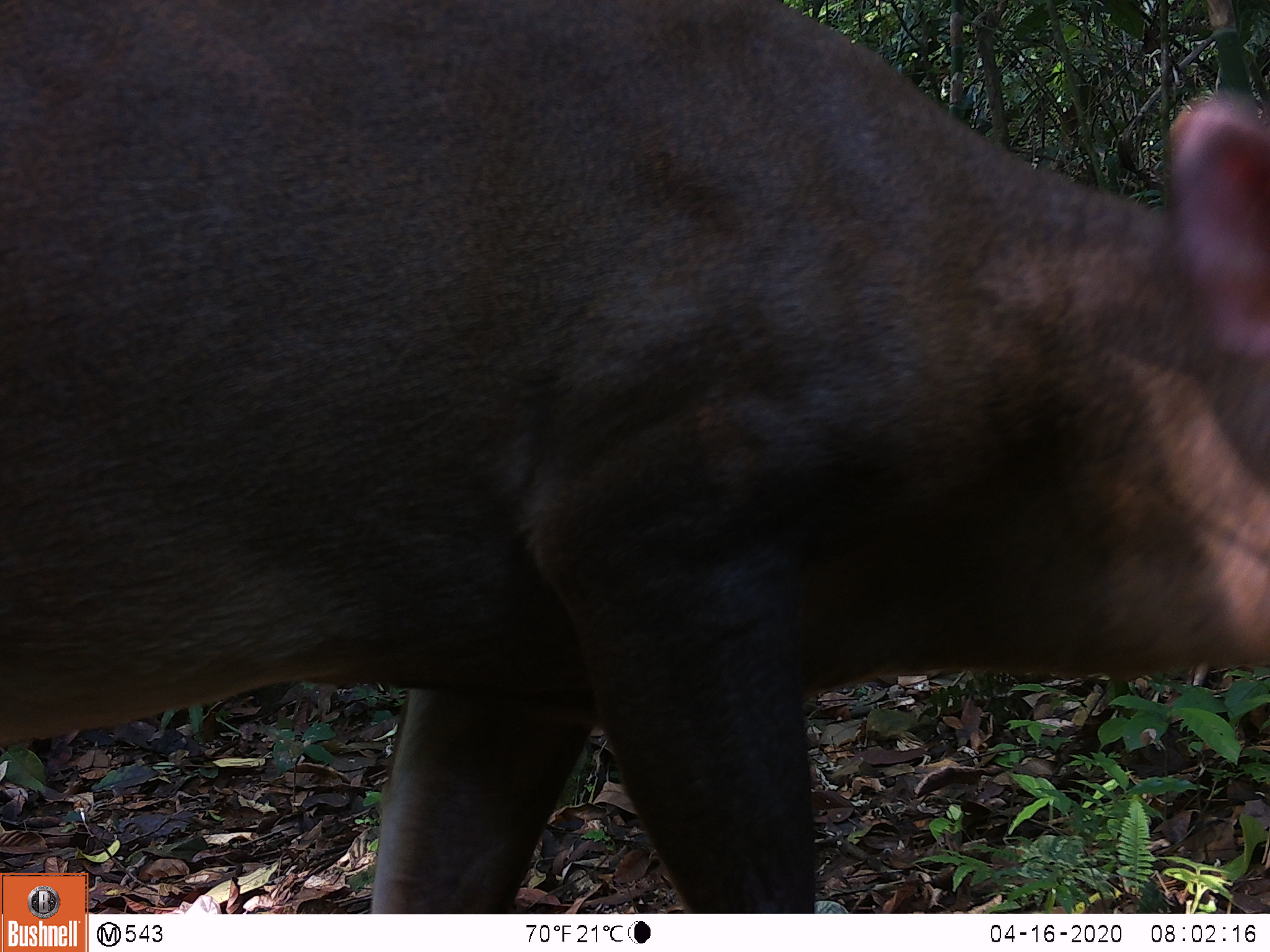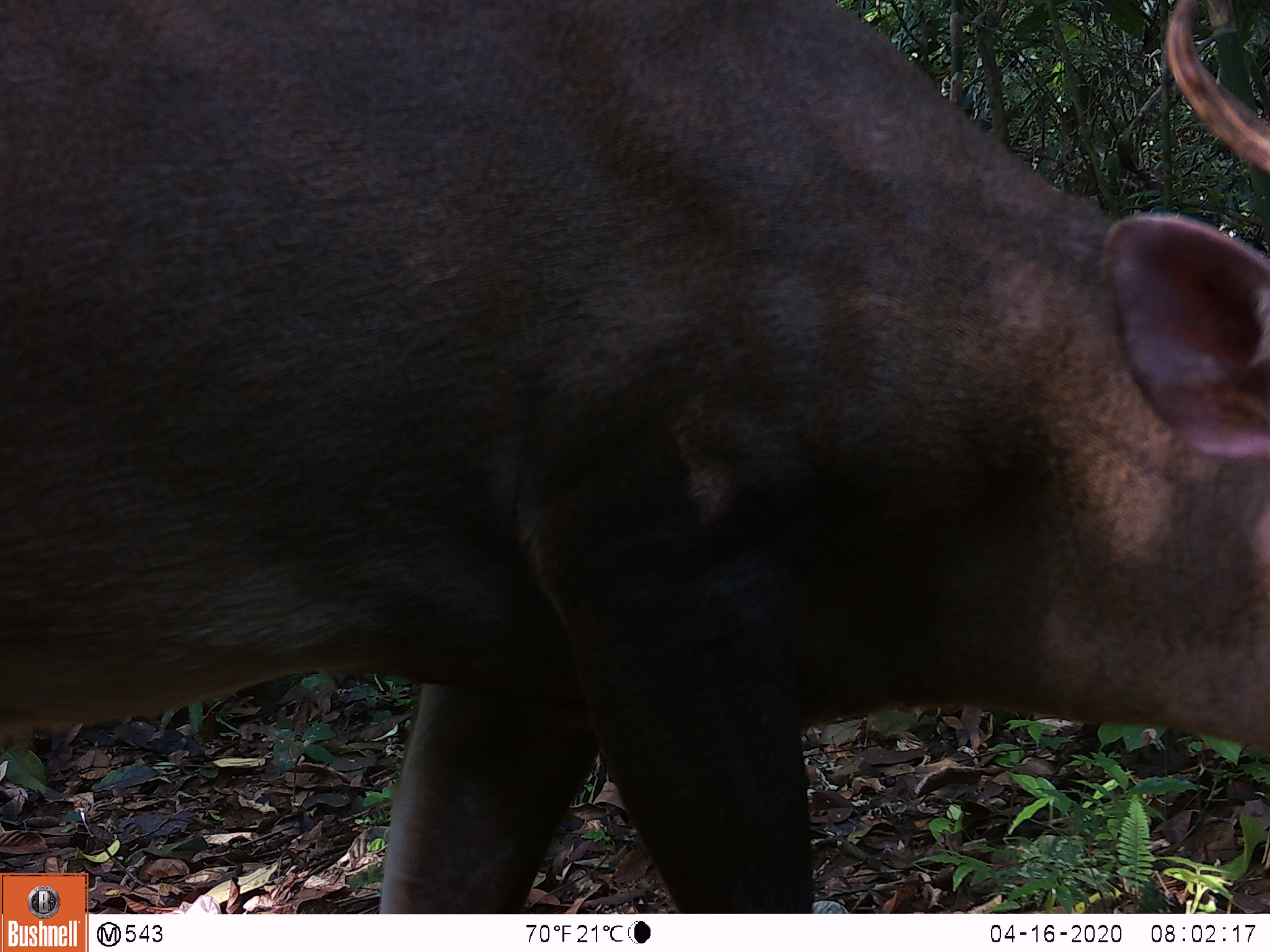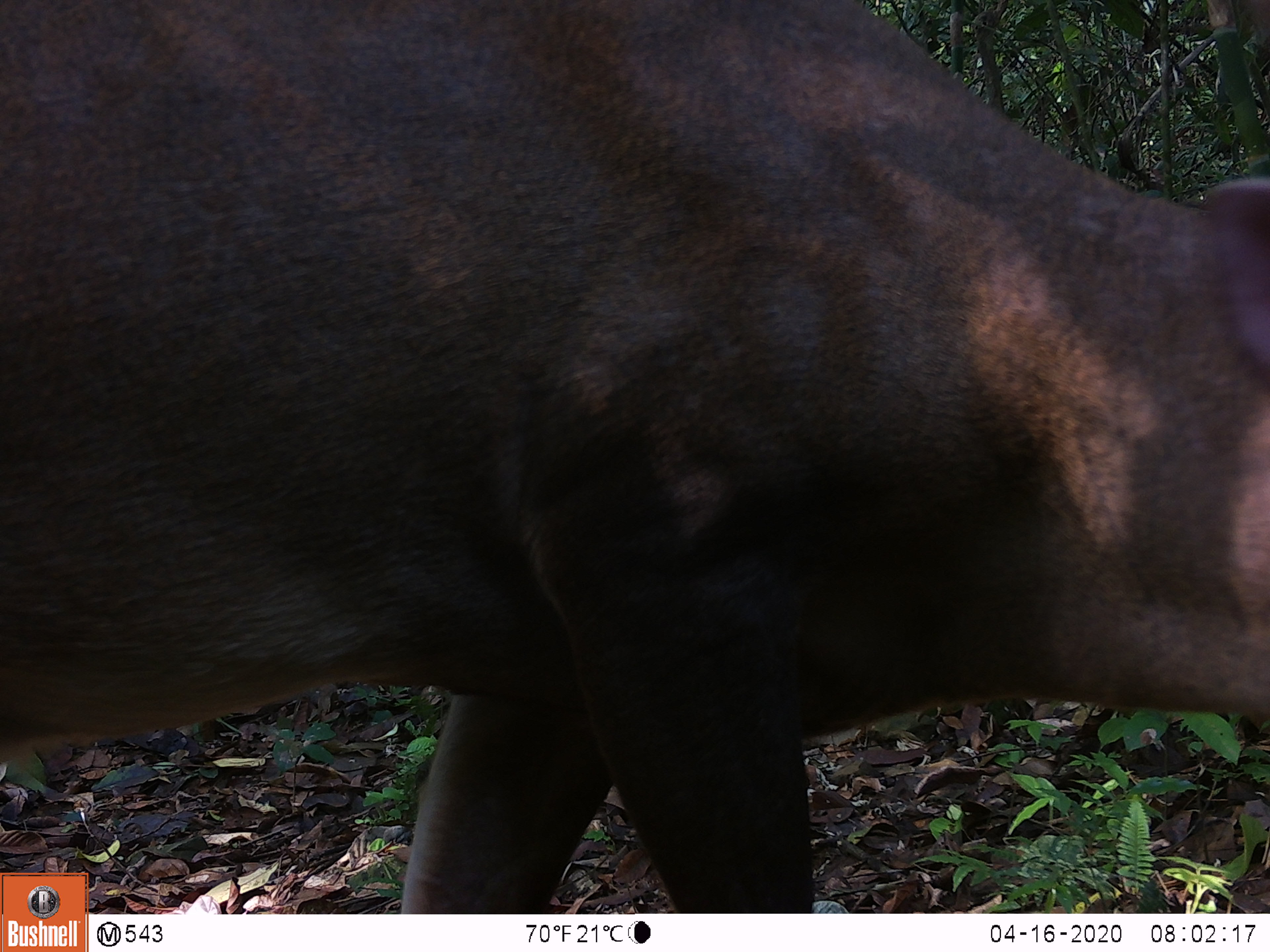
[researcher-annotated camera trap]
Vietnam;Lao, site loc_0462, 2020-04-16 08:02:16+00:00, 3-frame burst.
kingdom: Animalia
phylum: Chordata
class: Mammalia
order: Artiodactyla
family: Cervidae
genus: Muntiacus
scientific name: Muntiacus vuquangensis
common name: large-antlered muntjac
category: large antlered muntjac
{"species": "large antlered muntjac (large-antlered muntjac) (Muntiacus vuquangensis)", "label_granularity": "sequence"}